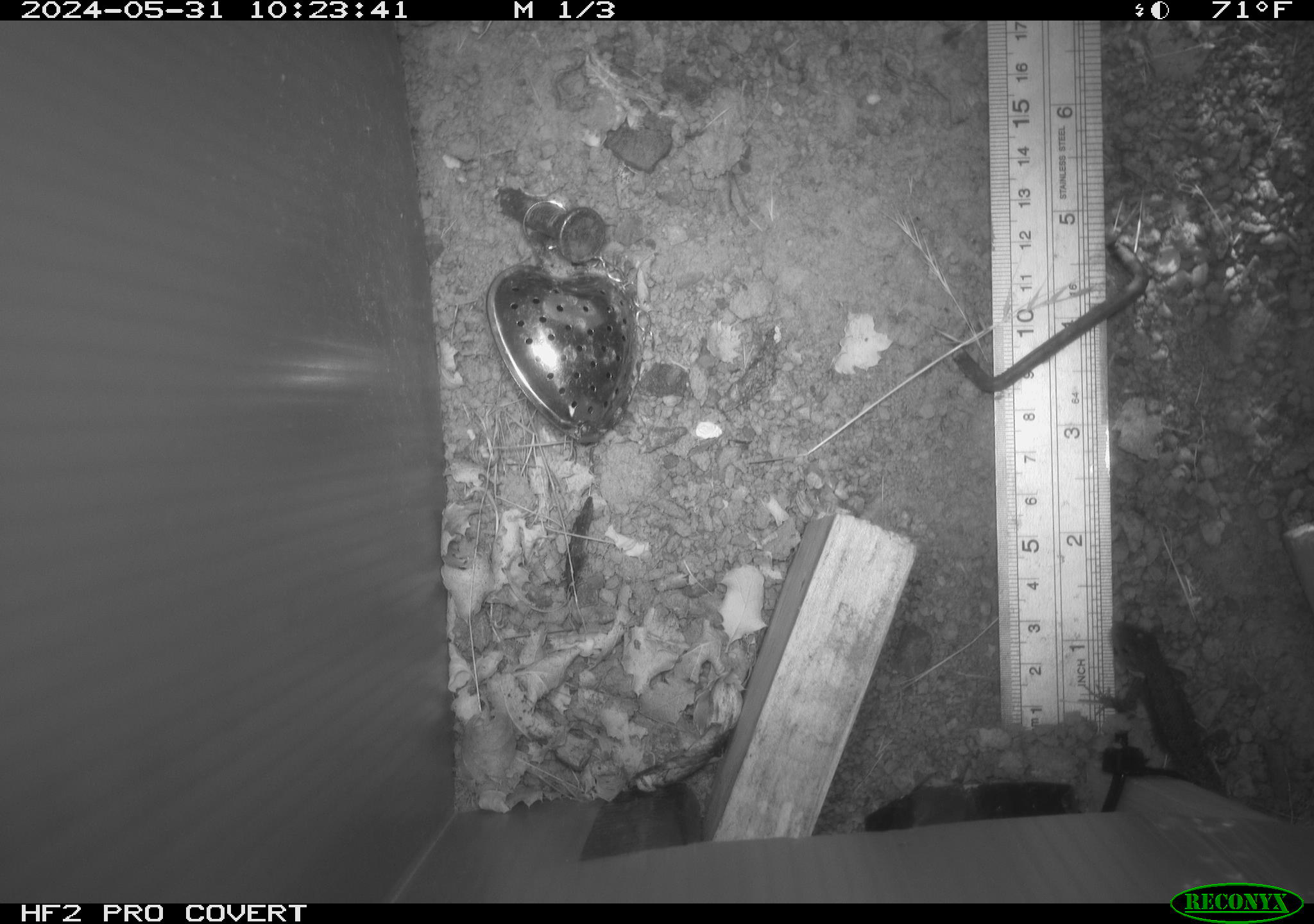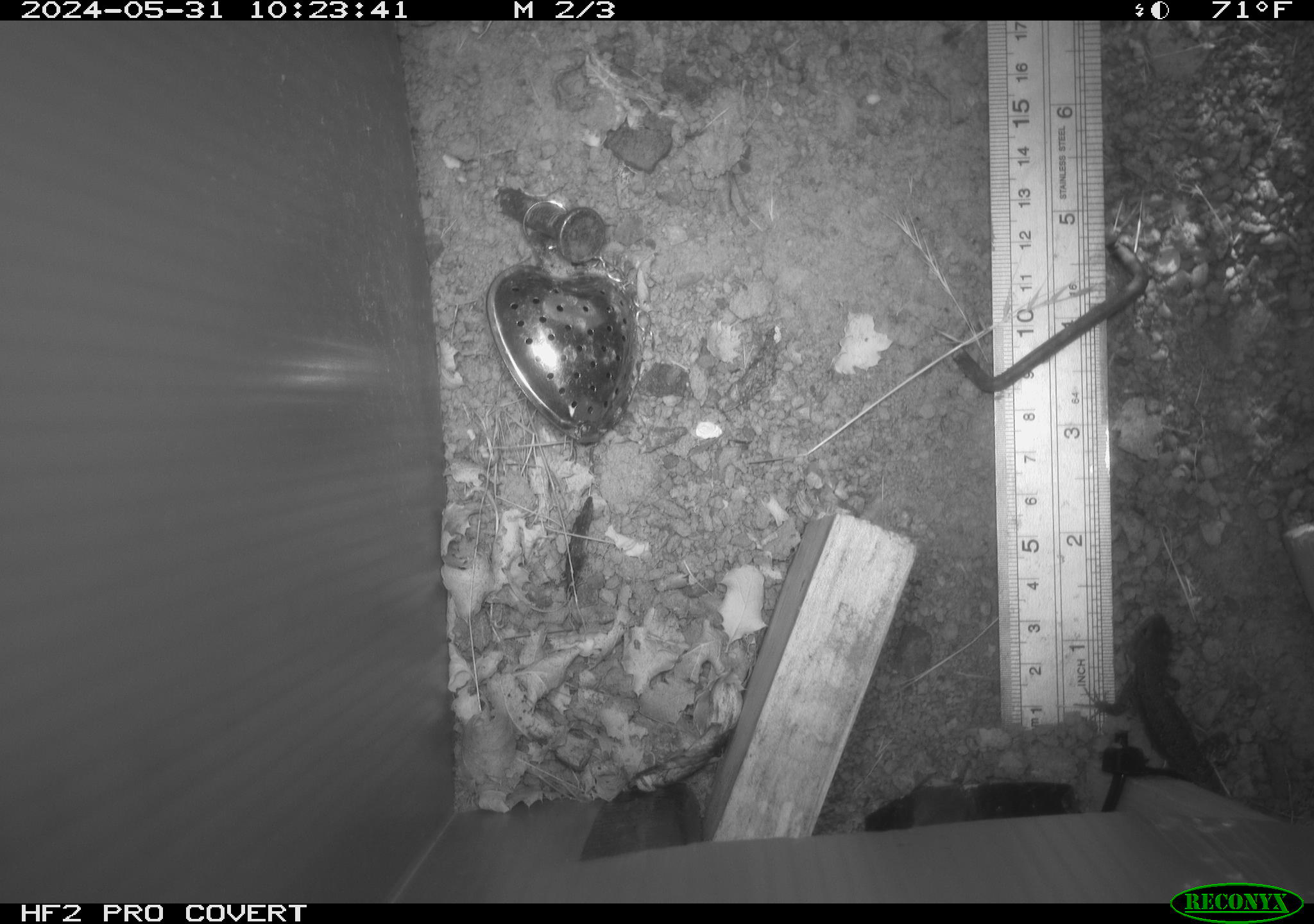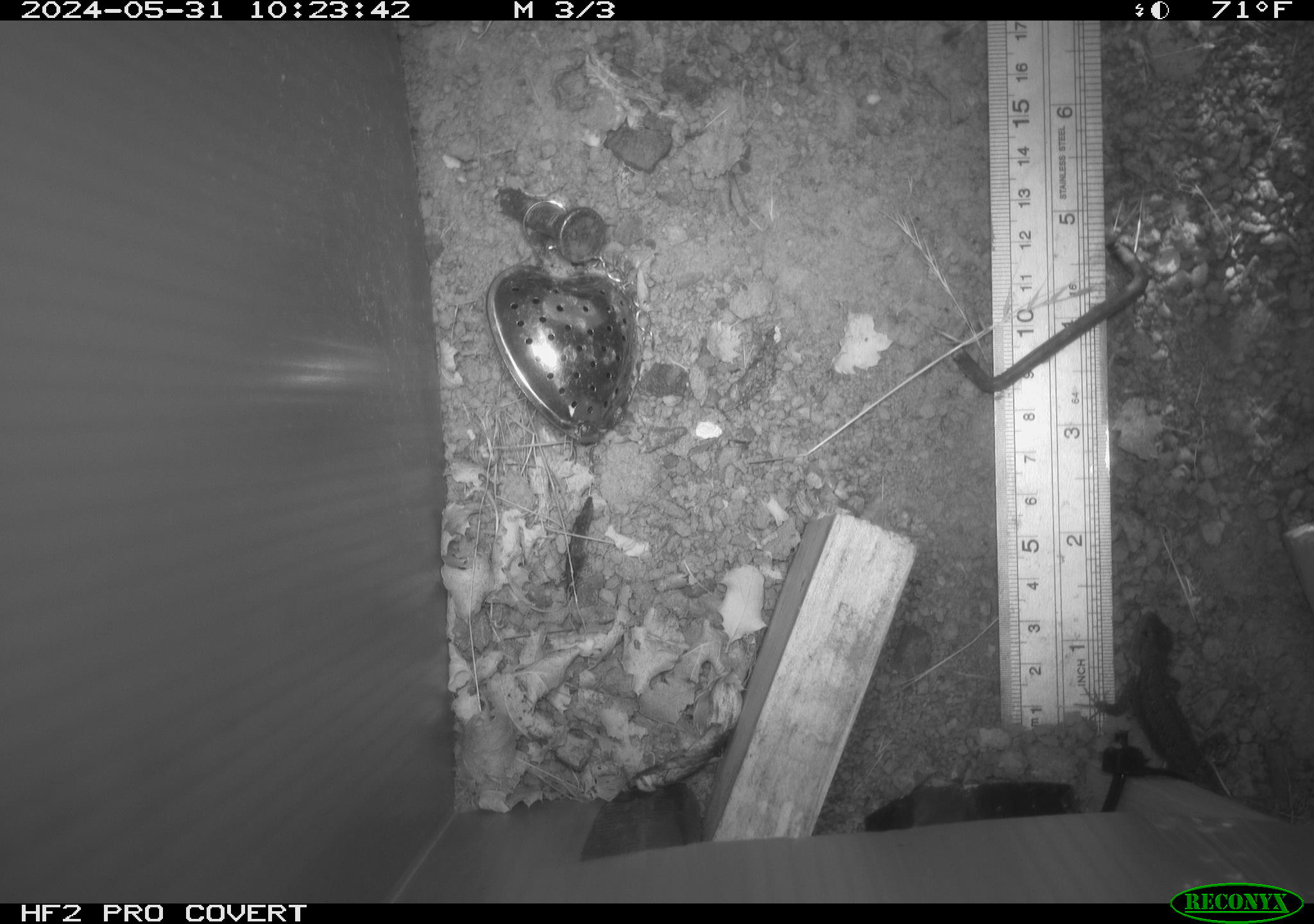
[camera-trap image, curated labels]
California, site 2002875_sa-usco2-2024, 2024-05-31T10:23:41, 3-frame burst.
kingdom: Animalia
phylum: Chordata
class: Reptilia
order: Squamata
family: Phrynosomatidae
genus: Sceloporus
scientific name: Sceloporus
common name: spiny lizards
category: sceloporus species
Sceloporus species (spiny lizards) (Sceloporus).